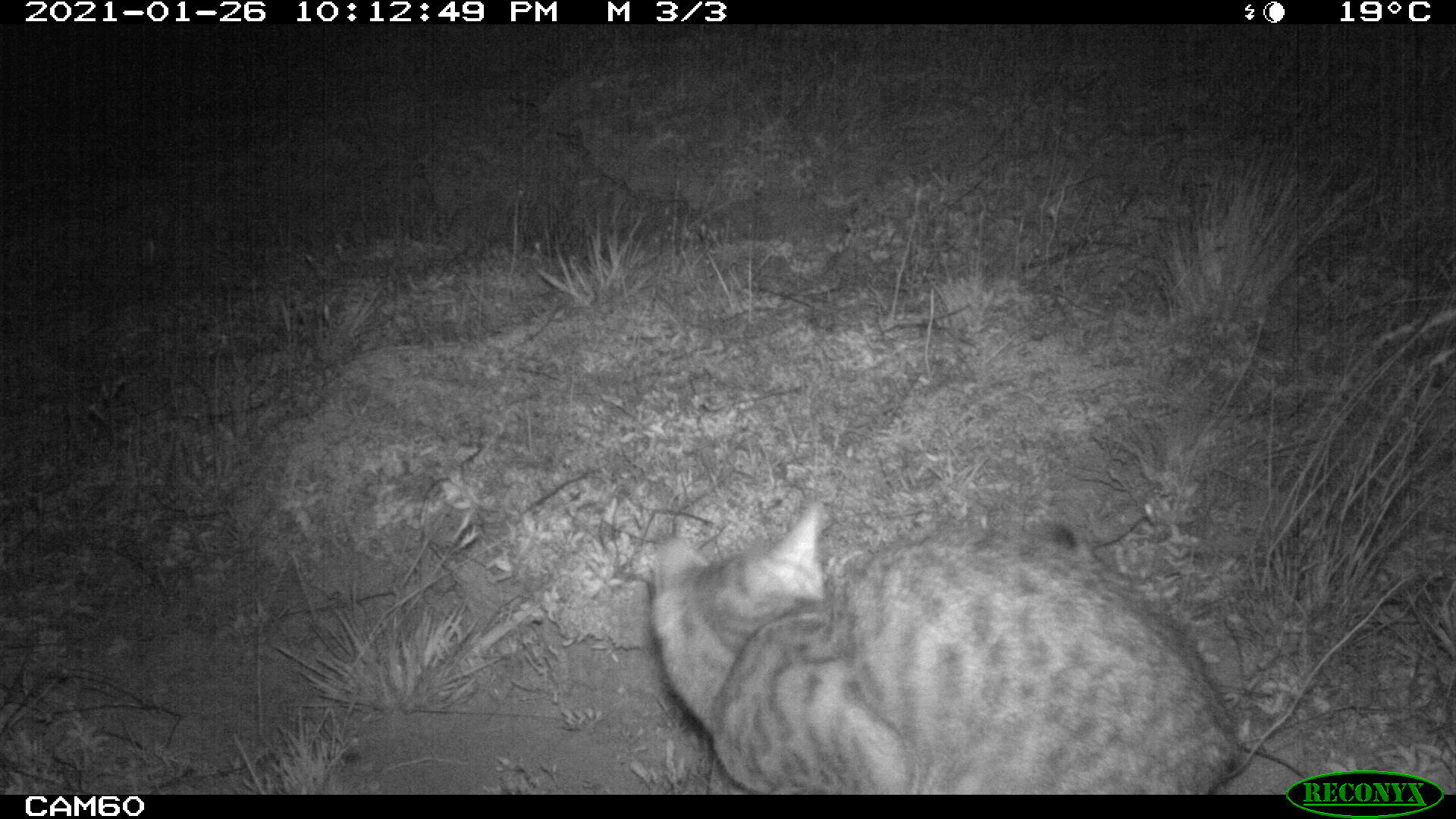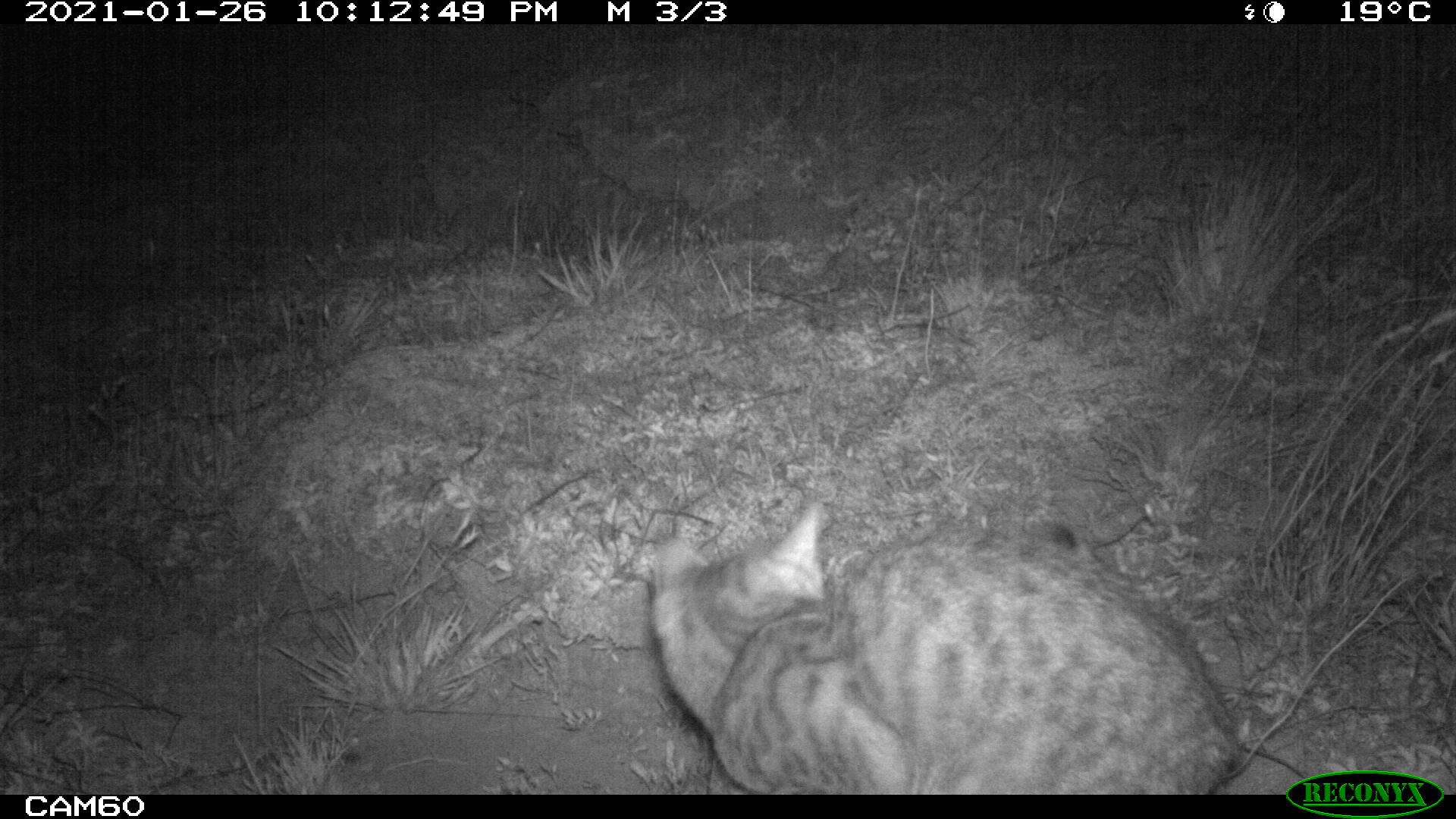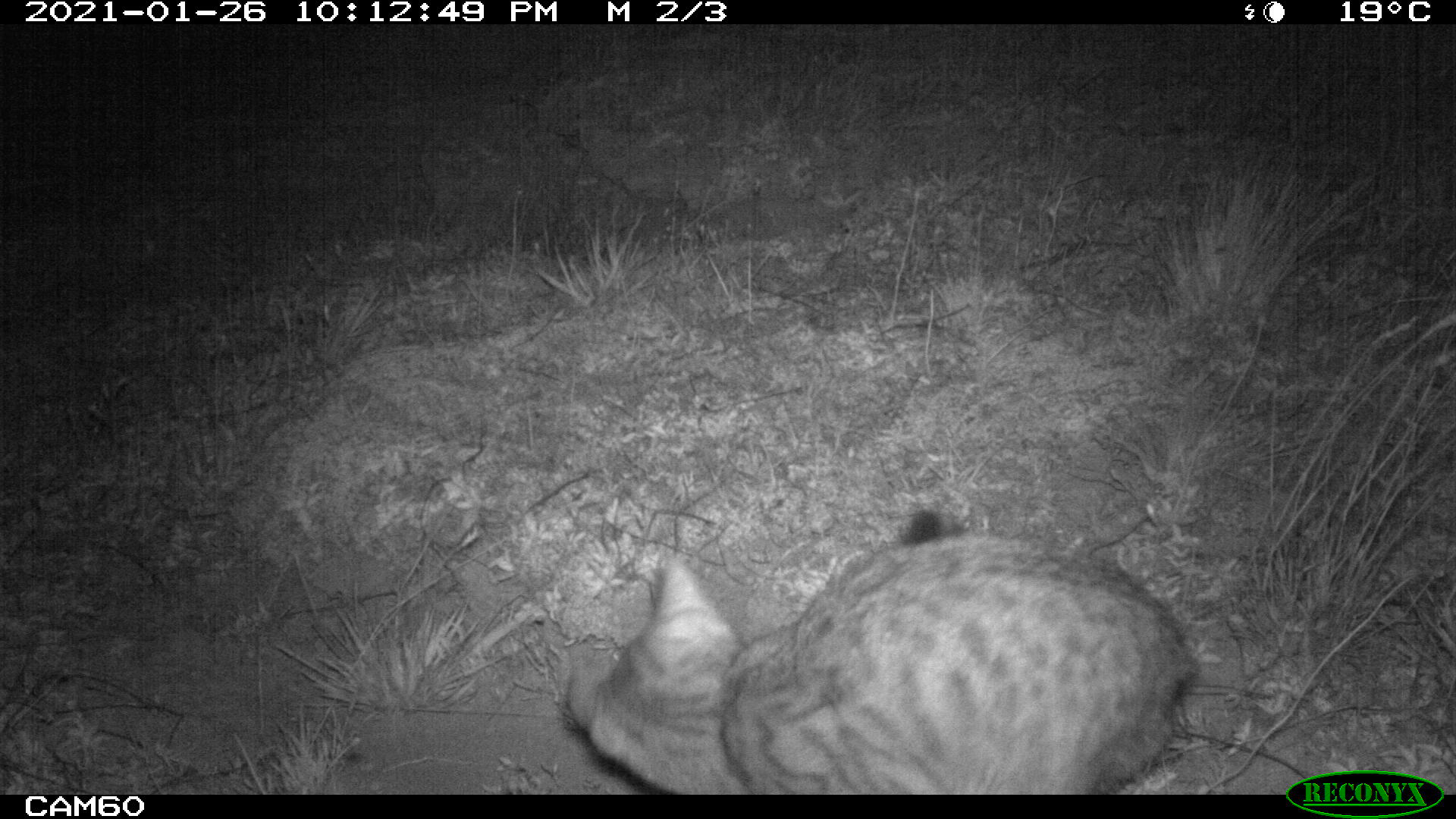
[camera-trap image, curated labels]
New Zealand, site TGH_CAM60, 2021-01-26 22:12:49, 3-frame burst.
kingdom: Animalia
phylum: Chordata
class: Mammalia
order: Carnivora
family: Felidae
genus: Felis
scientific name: Felis catus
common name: domestic cat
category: cat